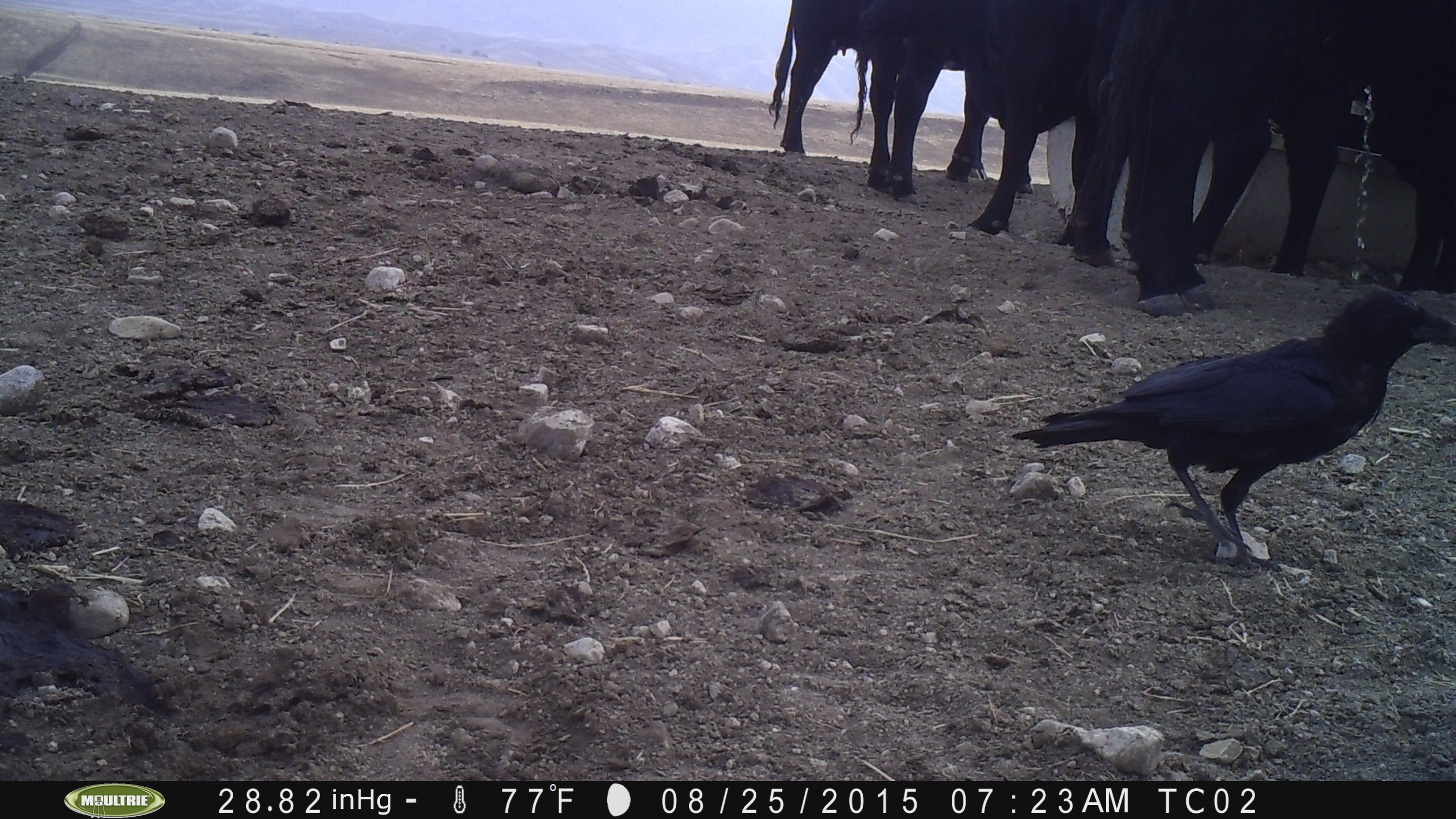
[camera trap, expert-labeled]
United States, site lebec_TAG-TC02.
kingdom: Animalia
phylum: Chordata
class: Mammalia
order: Artiodactyla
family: Bovidae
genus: Bos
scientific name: Bos taurus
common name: domestic cow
Bos taurus (domestic cow).